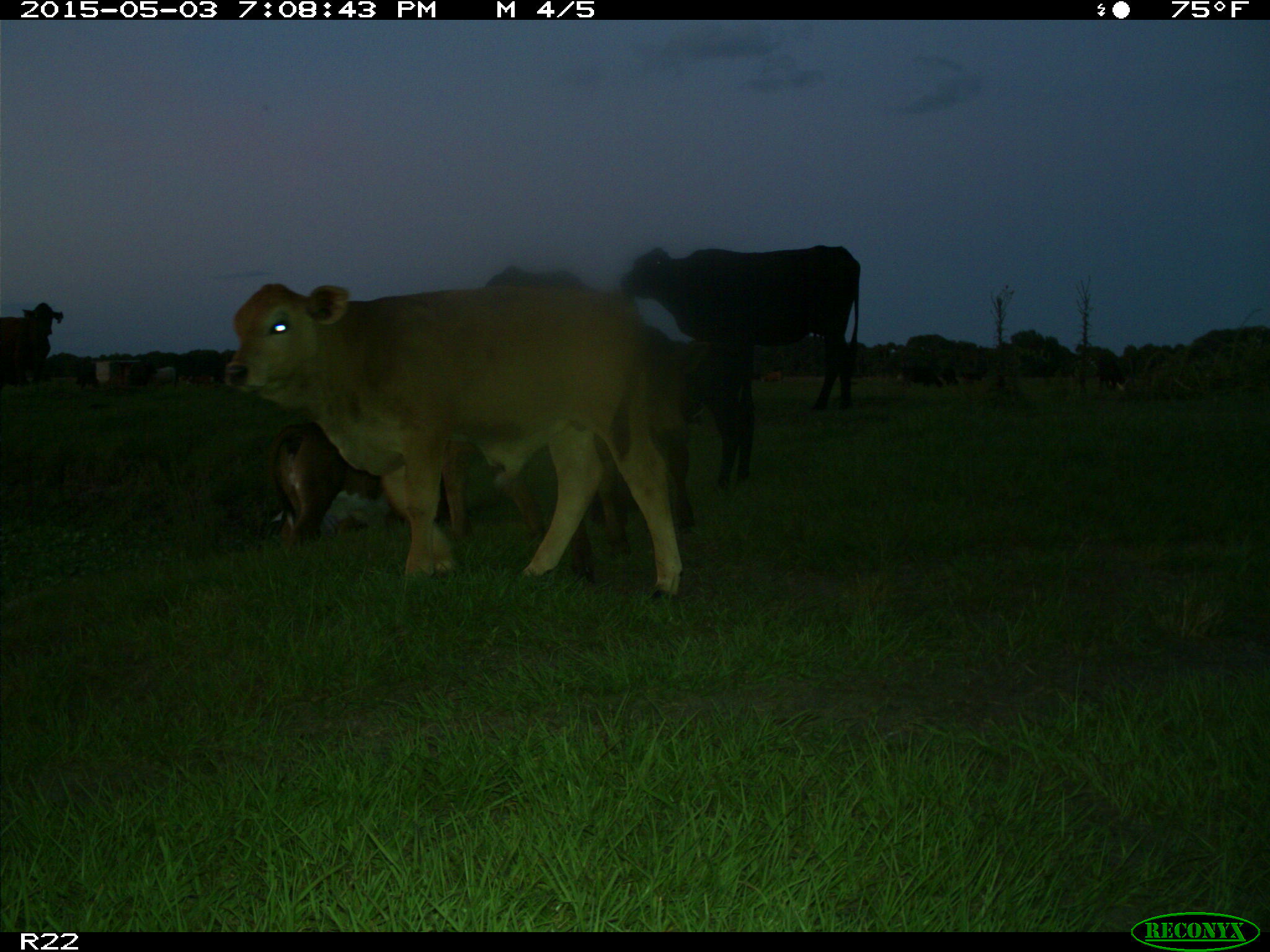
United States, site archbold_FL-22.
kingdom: Animalia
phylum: Chordata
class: Mammalia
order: Artiodactyla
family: Bovidae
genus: Bos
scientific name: Bos taurus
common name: domestic cow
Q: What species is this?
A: Bos taurus (domestic cow).